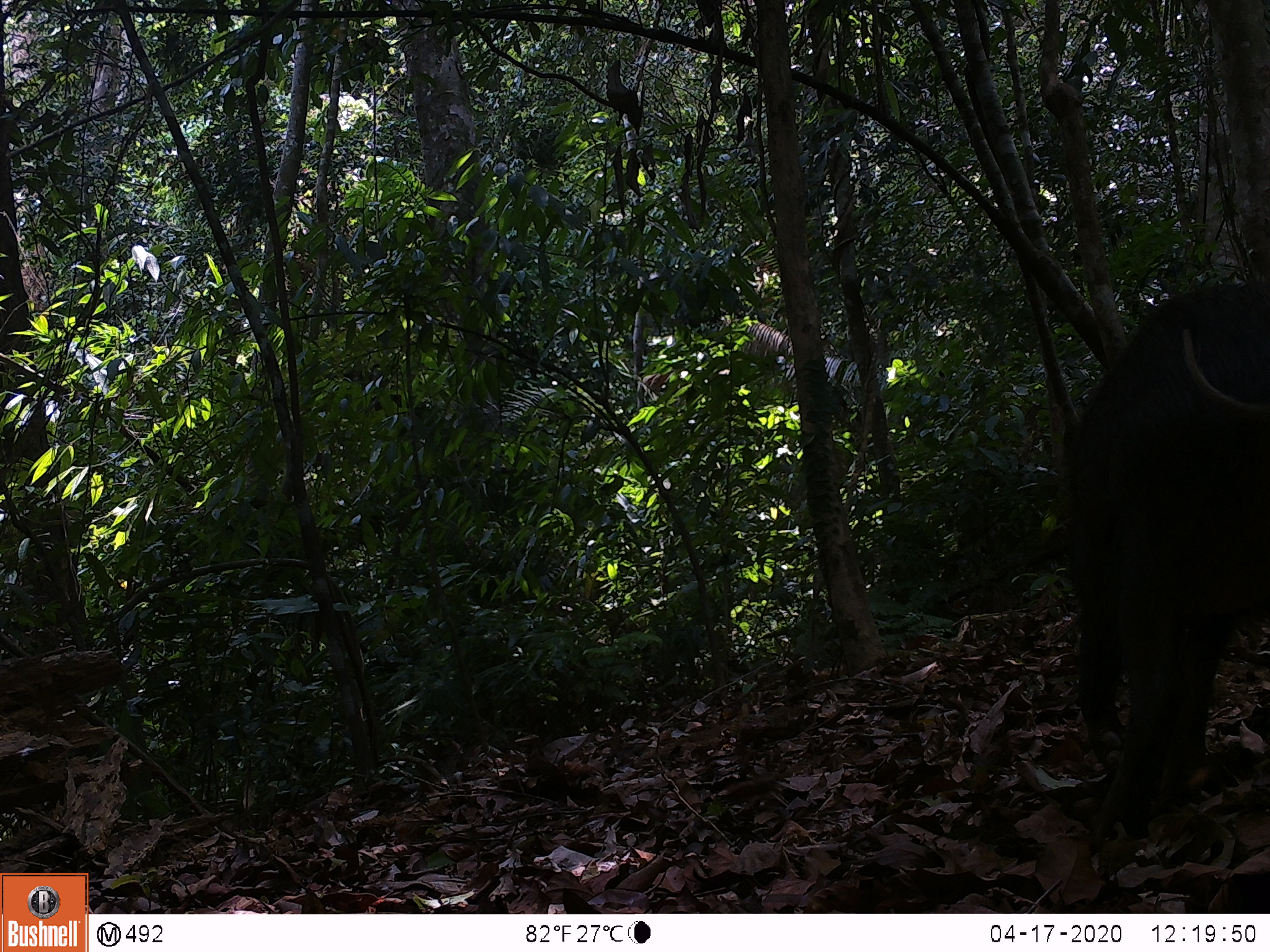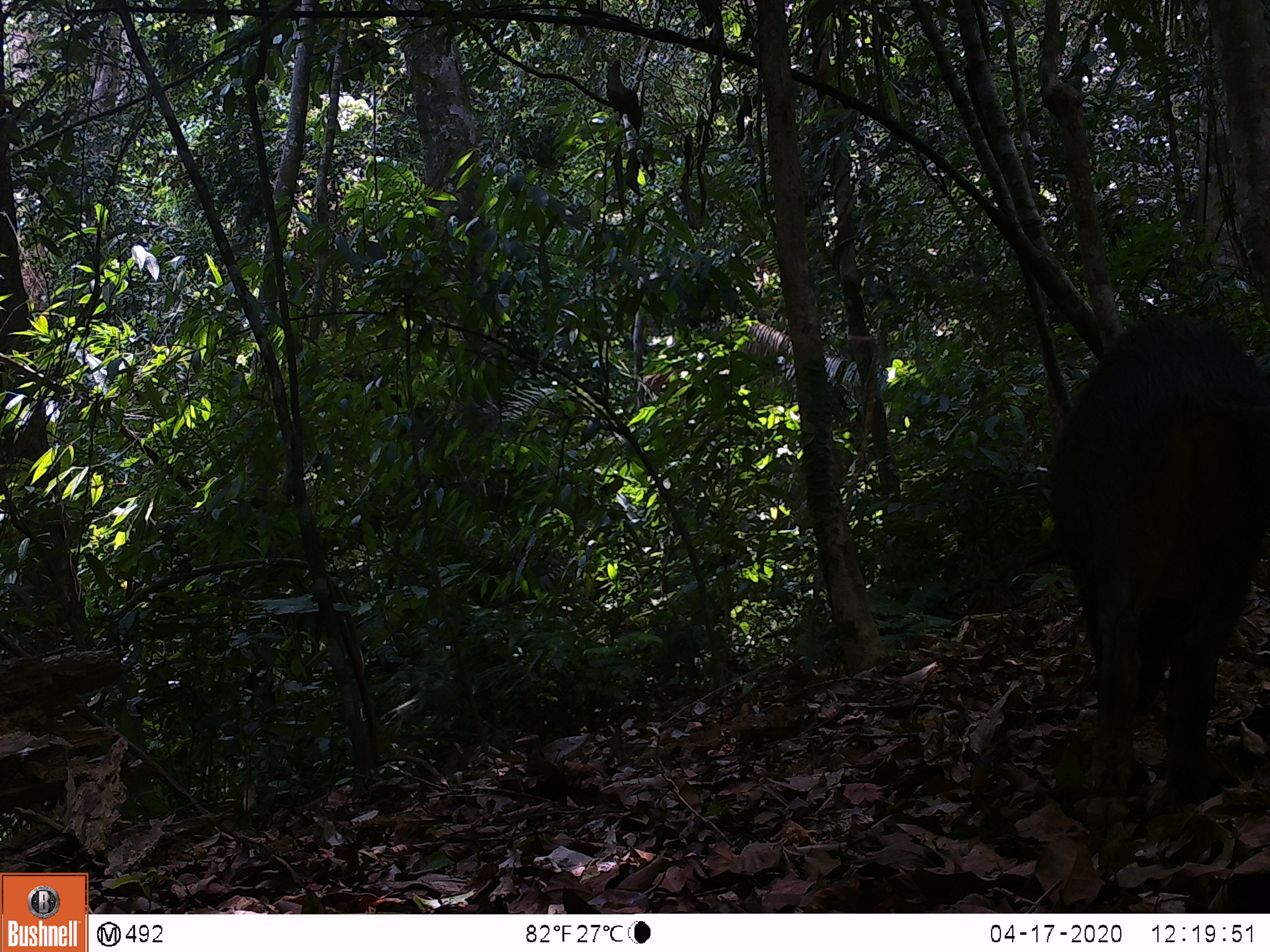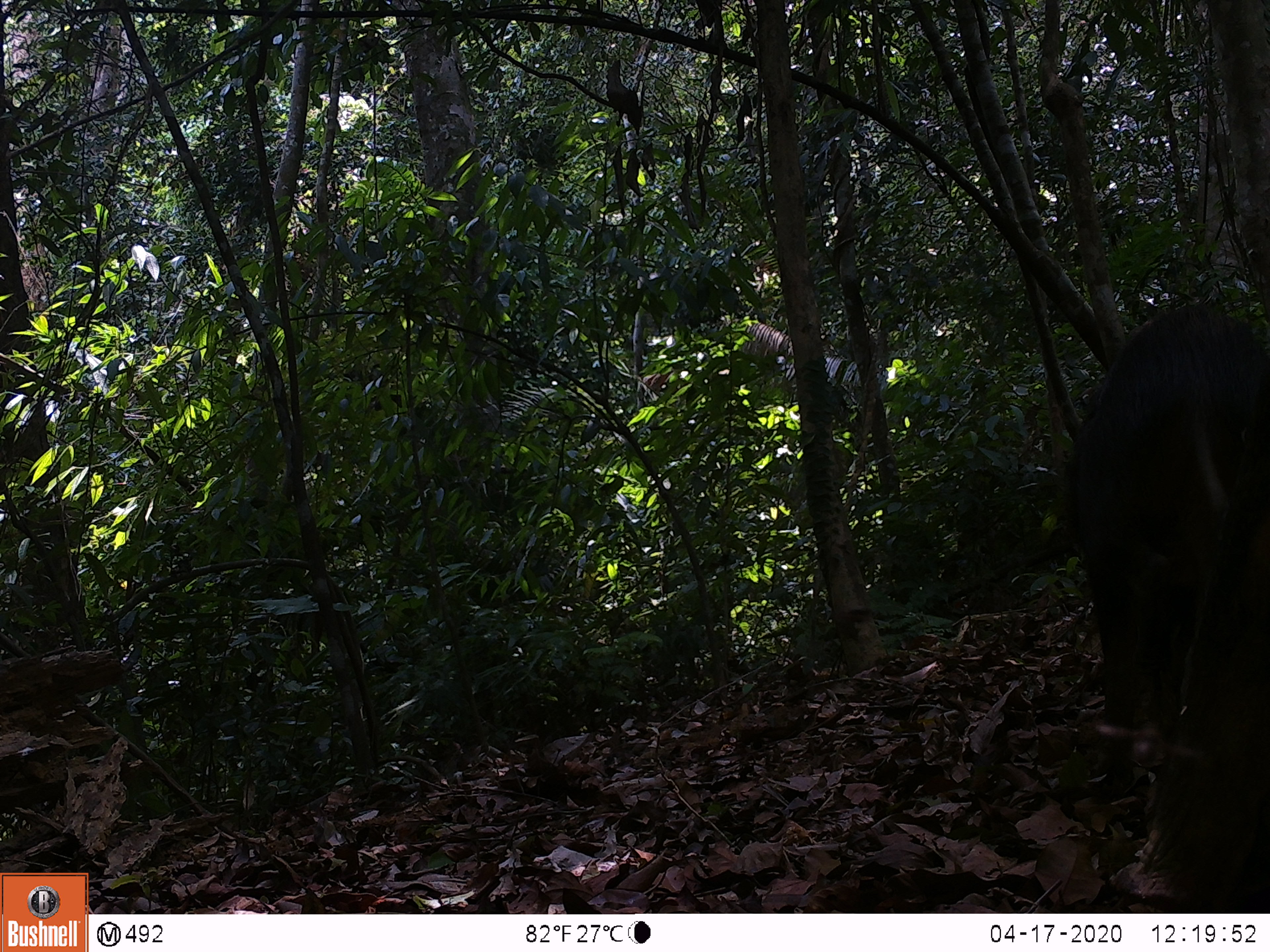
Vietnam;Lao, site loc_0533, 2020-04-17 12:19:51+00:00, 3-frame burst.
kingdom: Animalia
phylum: Chordata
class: Mammalia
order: Artiodactyla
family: Suidae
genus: Sus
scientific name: Sus scrofa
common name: eurasian wild pig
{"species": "eurasian wild pig (Sus scrofa)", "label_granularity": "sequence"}